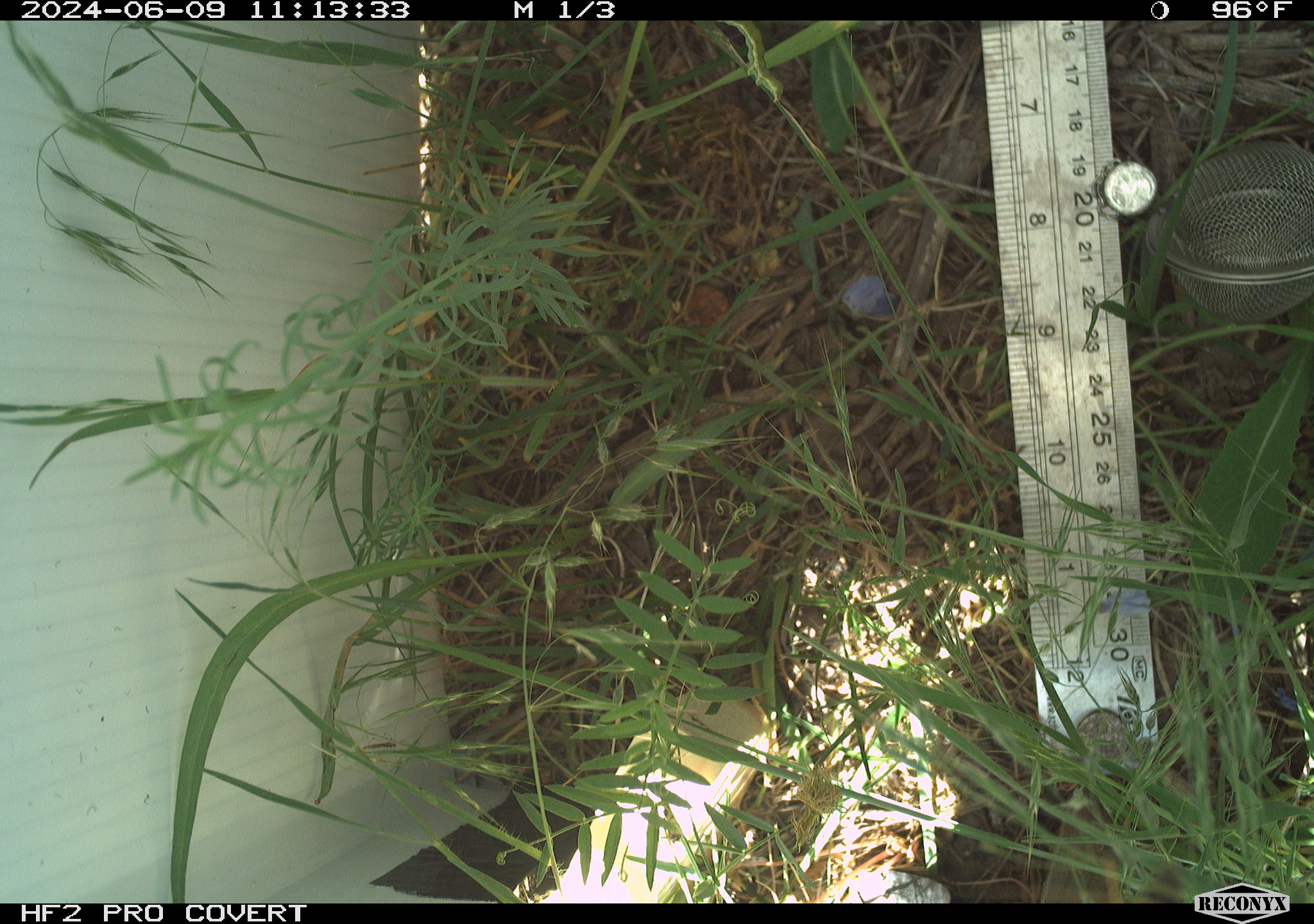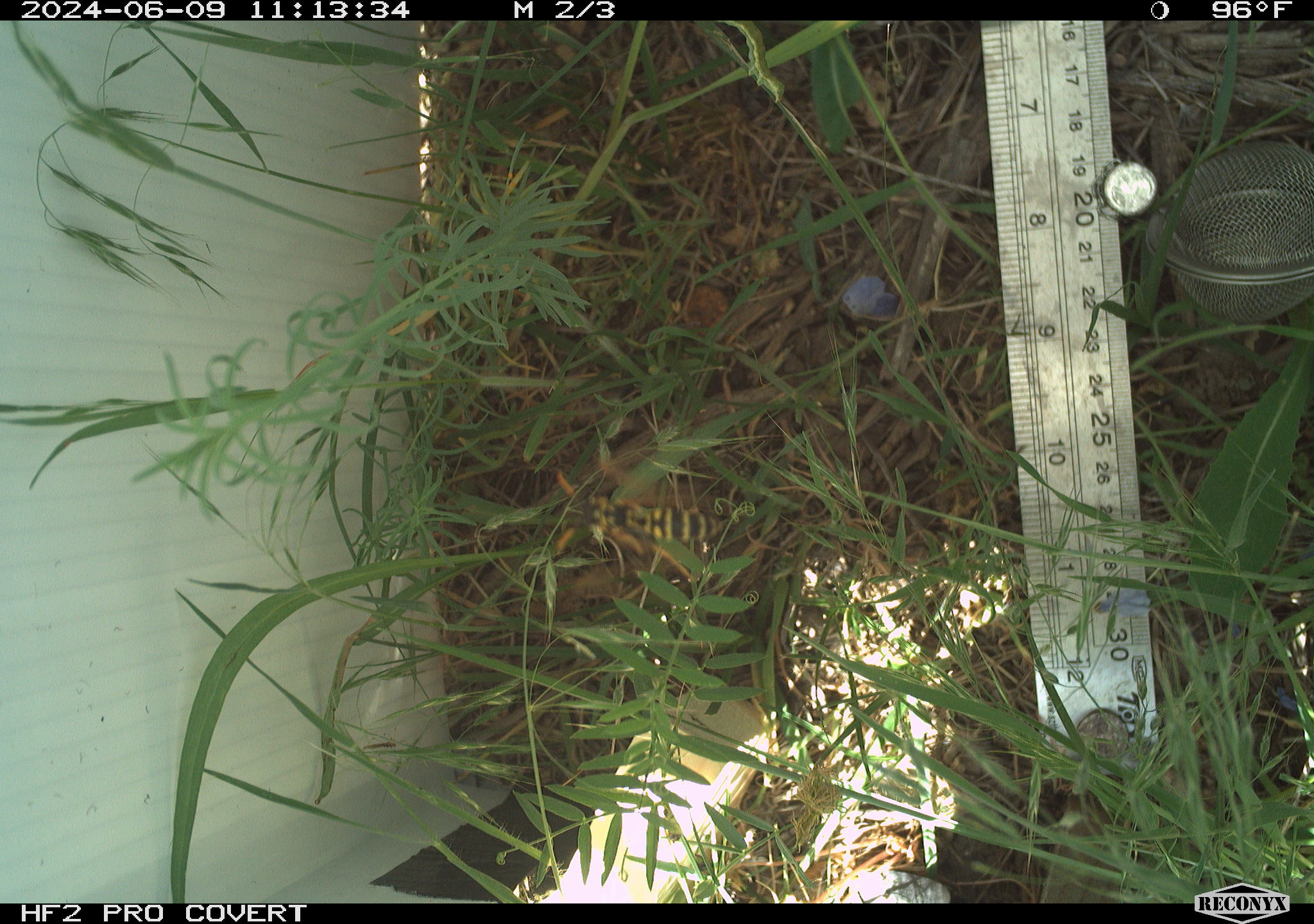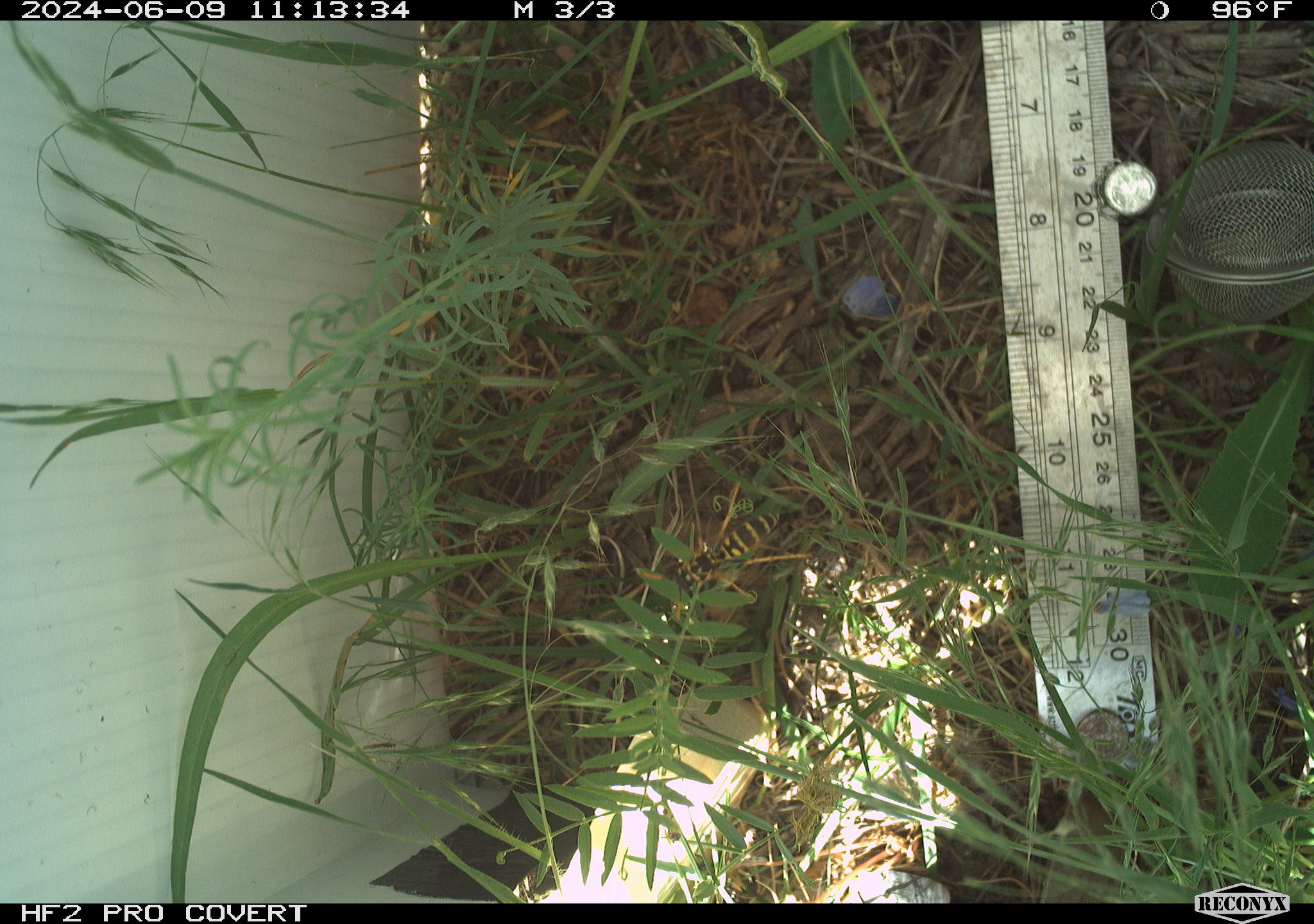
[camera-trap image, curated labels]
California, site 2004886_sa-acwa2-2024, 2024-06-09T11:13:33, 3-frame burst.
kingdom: Animalia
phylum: Arthropoda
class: Insecta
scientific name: Insecta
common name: insect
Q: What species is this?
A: Insect (Insecta).